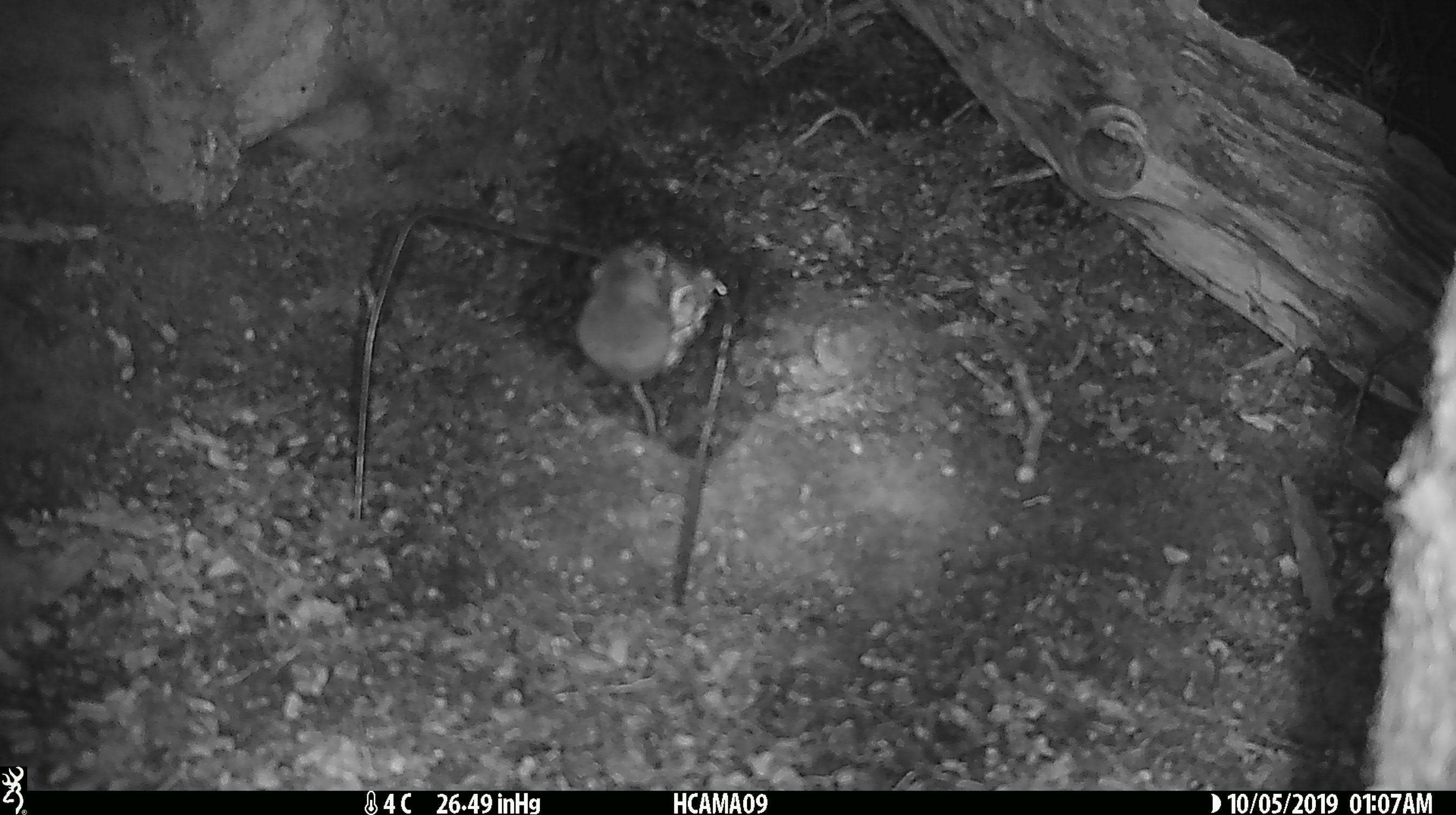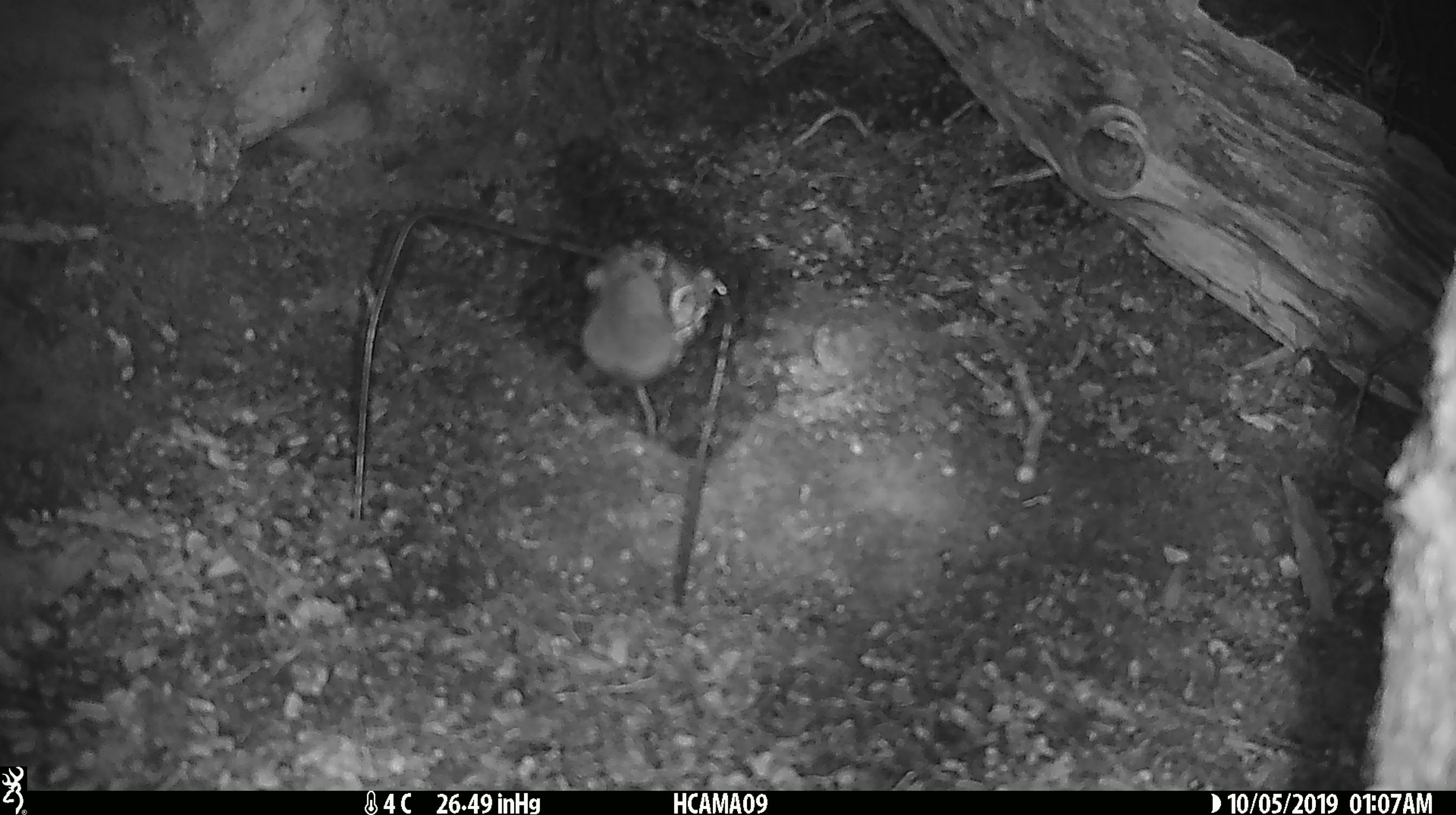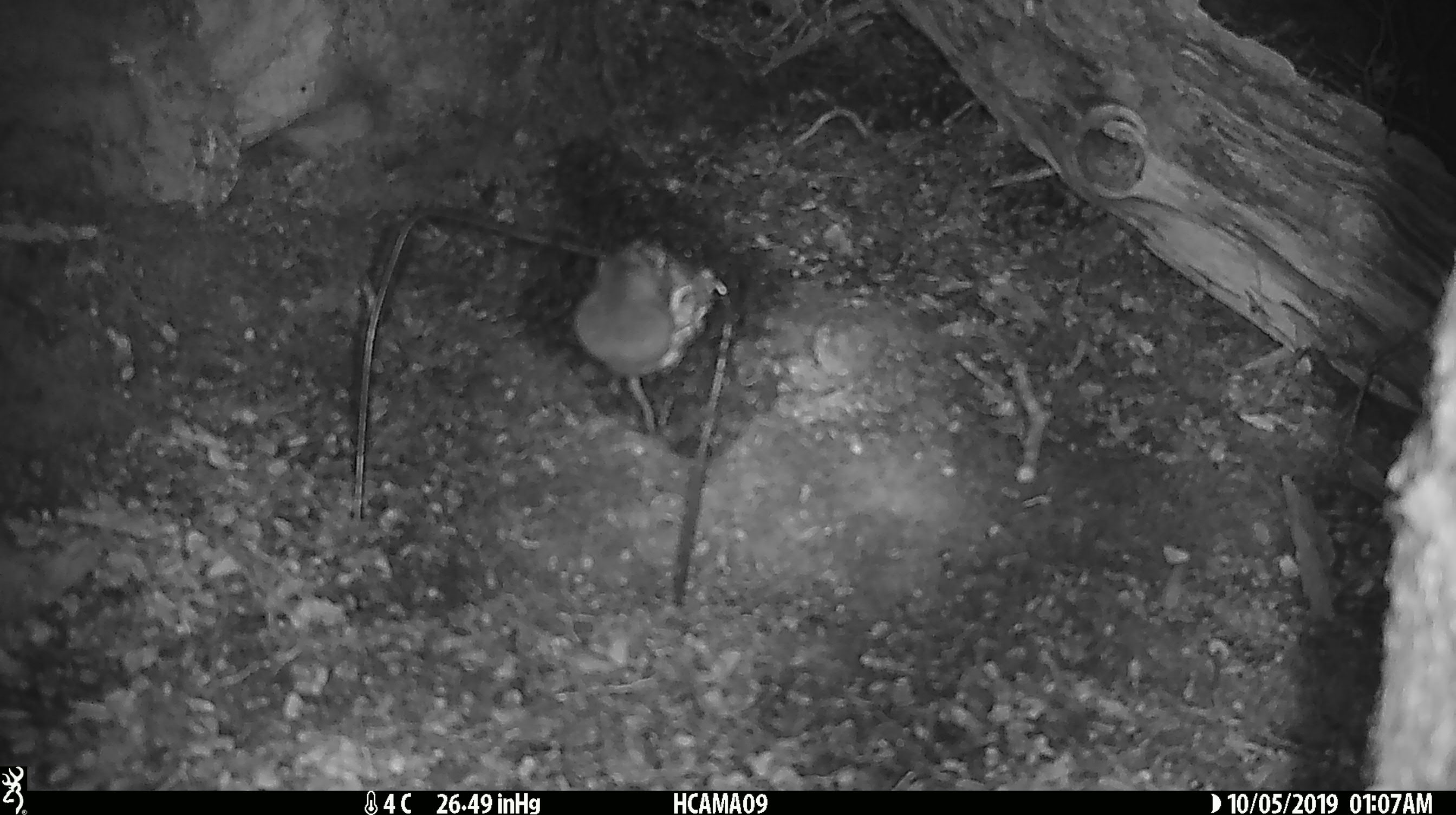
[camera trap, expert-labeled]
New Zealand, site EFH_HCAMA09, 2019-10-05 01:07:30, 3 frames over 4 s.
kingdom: Animalia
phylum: Chordata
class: Mammalia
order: Rodentia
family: Muridae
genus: Mus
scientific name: Mus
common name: mouse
Mouse (Mus).